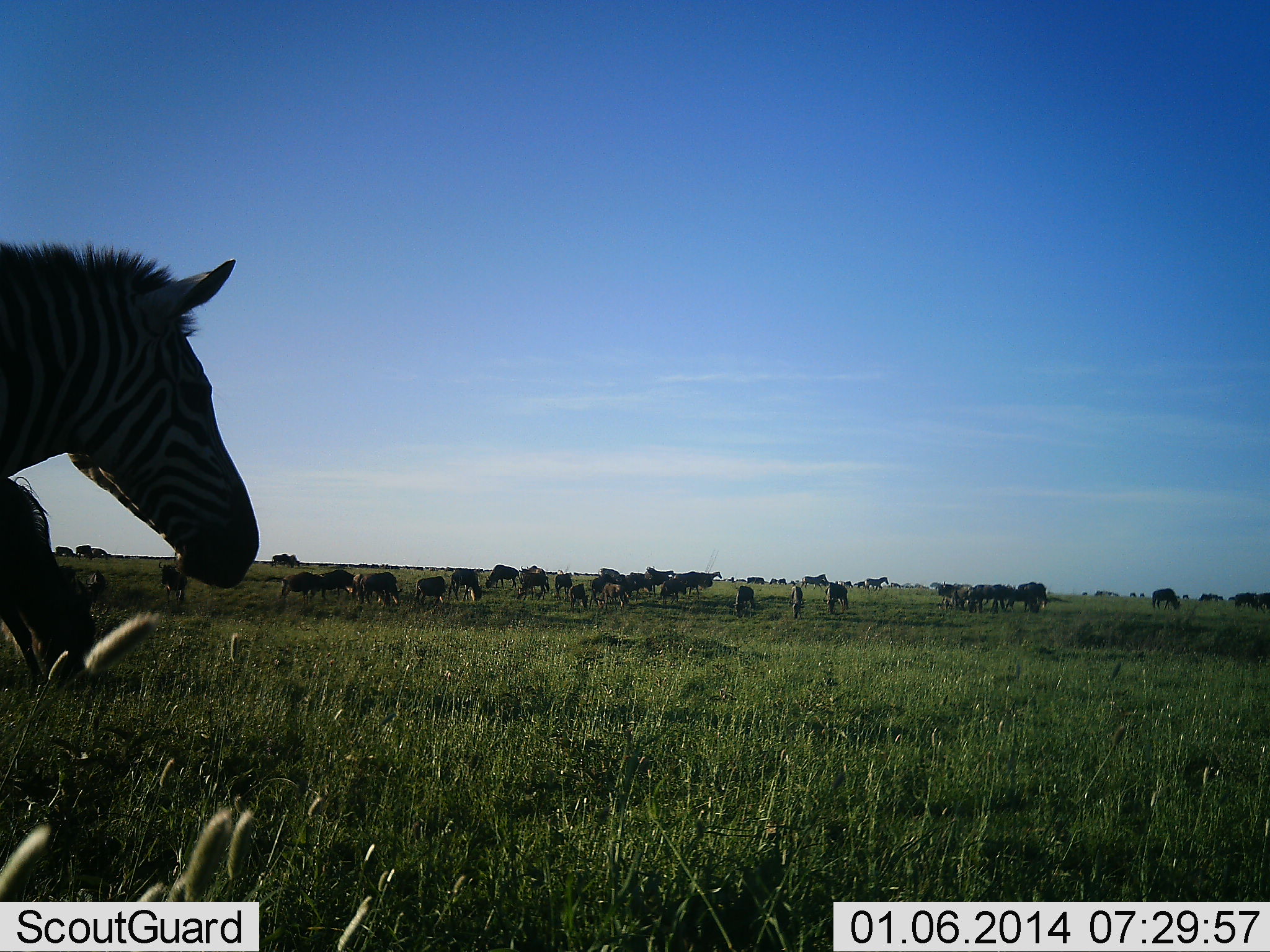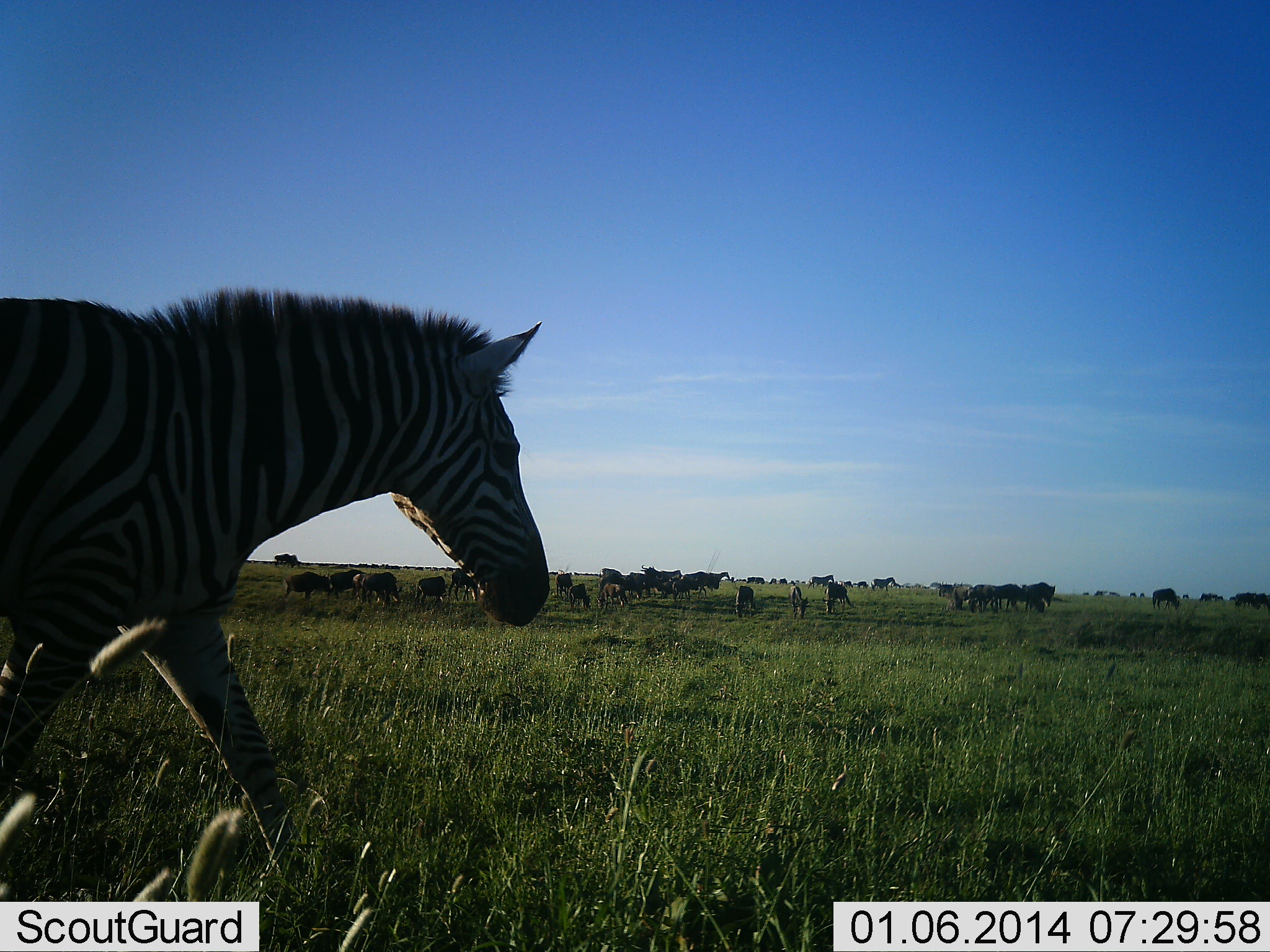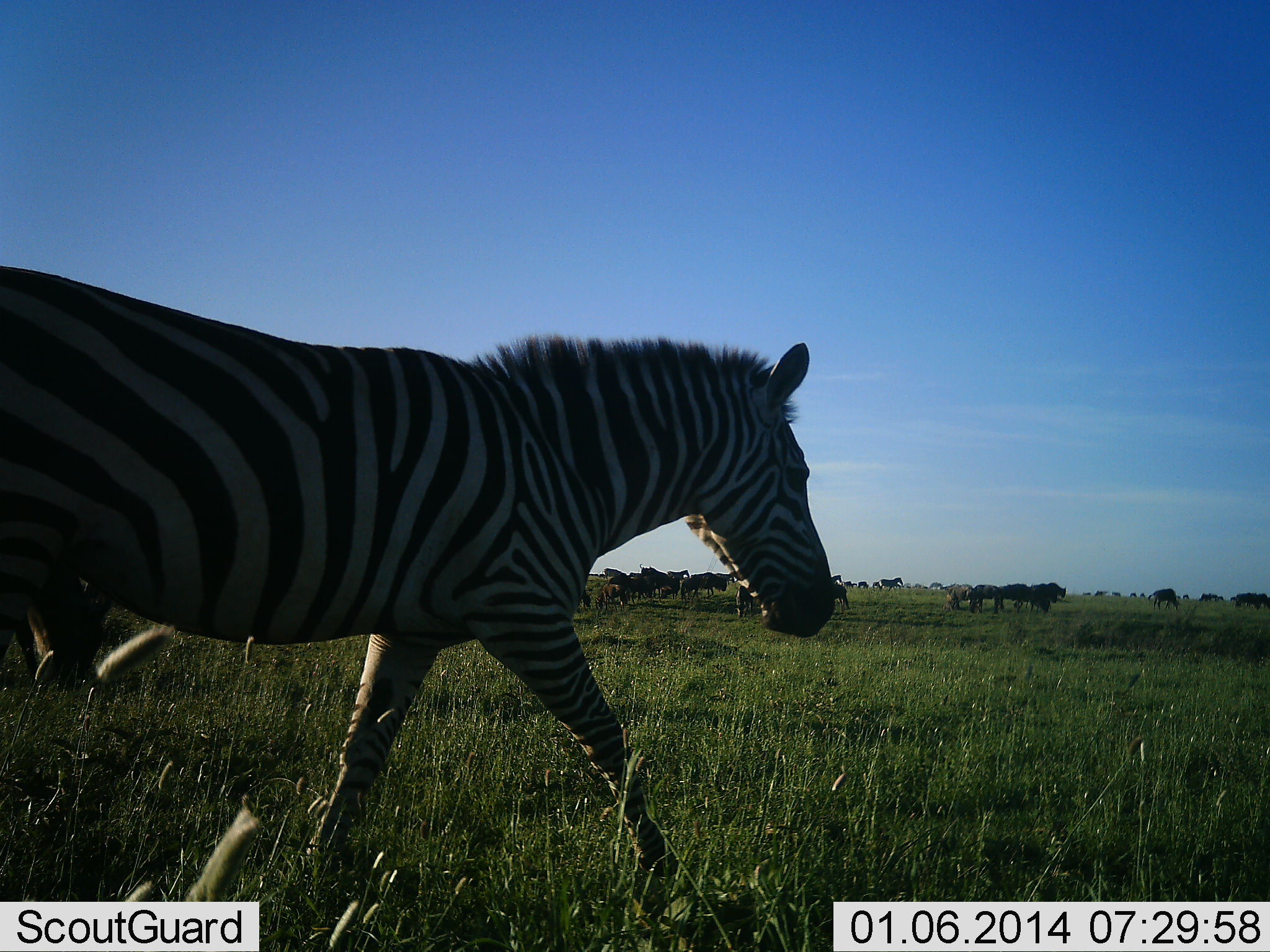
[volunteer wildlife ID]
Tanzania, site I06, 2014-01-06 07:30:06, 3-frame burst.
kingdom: Animalia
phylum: Chordata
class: Mammalia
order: Artiodactyla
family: Bovidae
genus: Connochaetes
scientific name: Connochaetes taurinus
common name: blue wildebeest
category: wildebeest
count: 11-50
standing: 53%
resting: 12%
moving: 68%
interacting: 6%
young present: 0%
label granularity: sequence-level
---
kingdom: Animalia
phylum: Chordata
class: Mammalia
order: Perissodactyla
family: Equidae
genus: Equus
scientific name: Equus quagga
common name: plains zebra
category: zebra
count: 3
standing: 9%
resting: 4%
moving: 97%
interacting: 4%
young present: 1%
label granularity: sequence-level